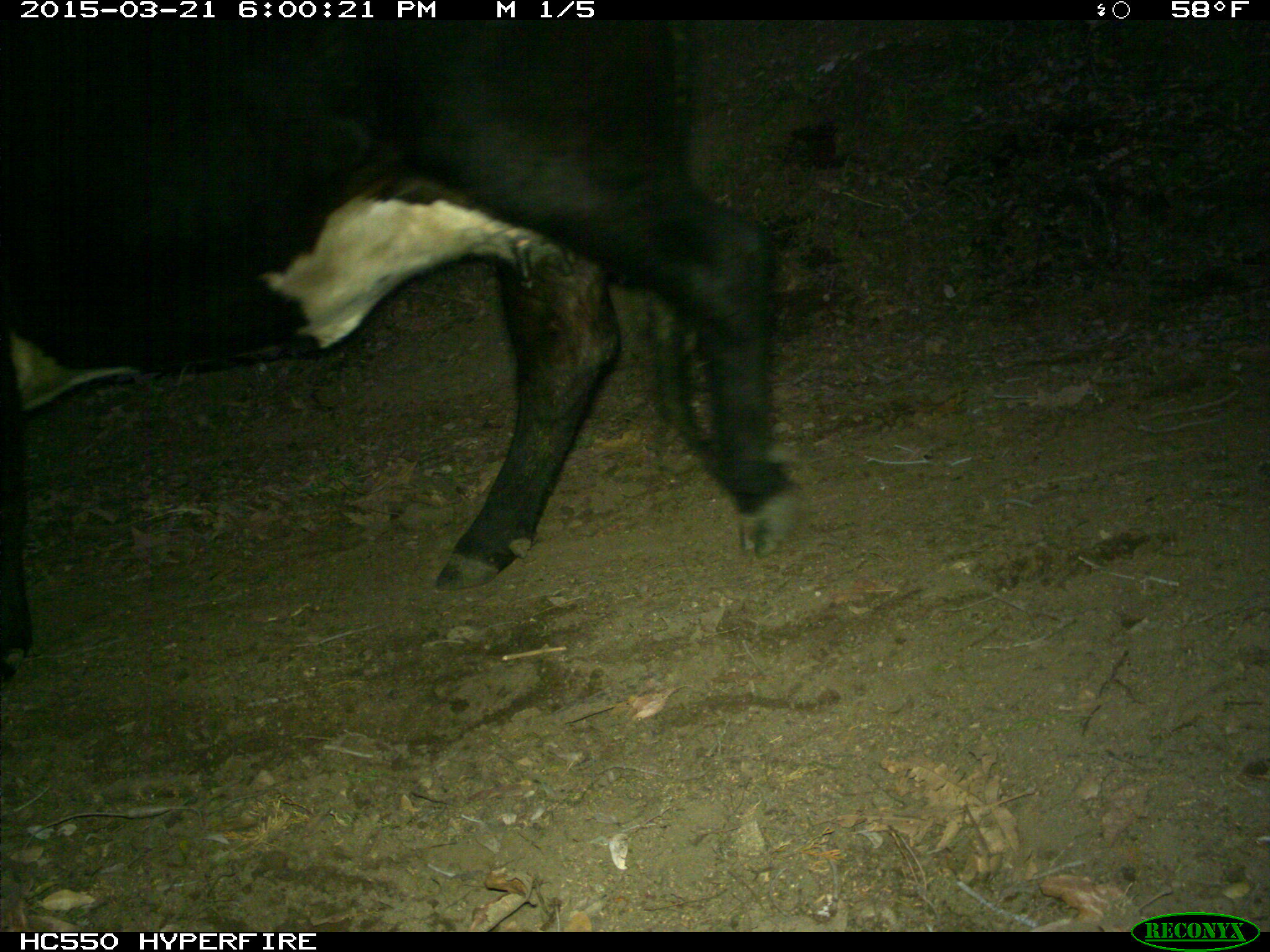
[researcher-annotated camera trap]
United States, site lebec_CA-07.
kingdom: Animalia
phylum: Chordata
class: Mammalia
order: Artiodactyla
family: Bovidae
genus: Bos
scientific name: Bos taurus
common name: domestic cow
Bos taurus (domestic cow).